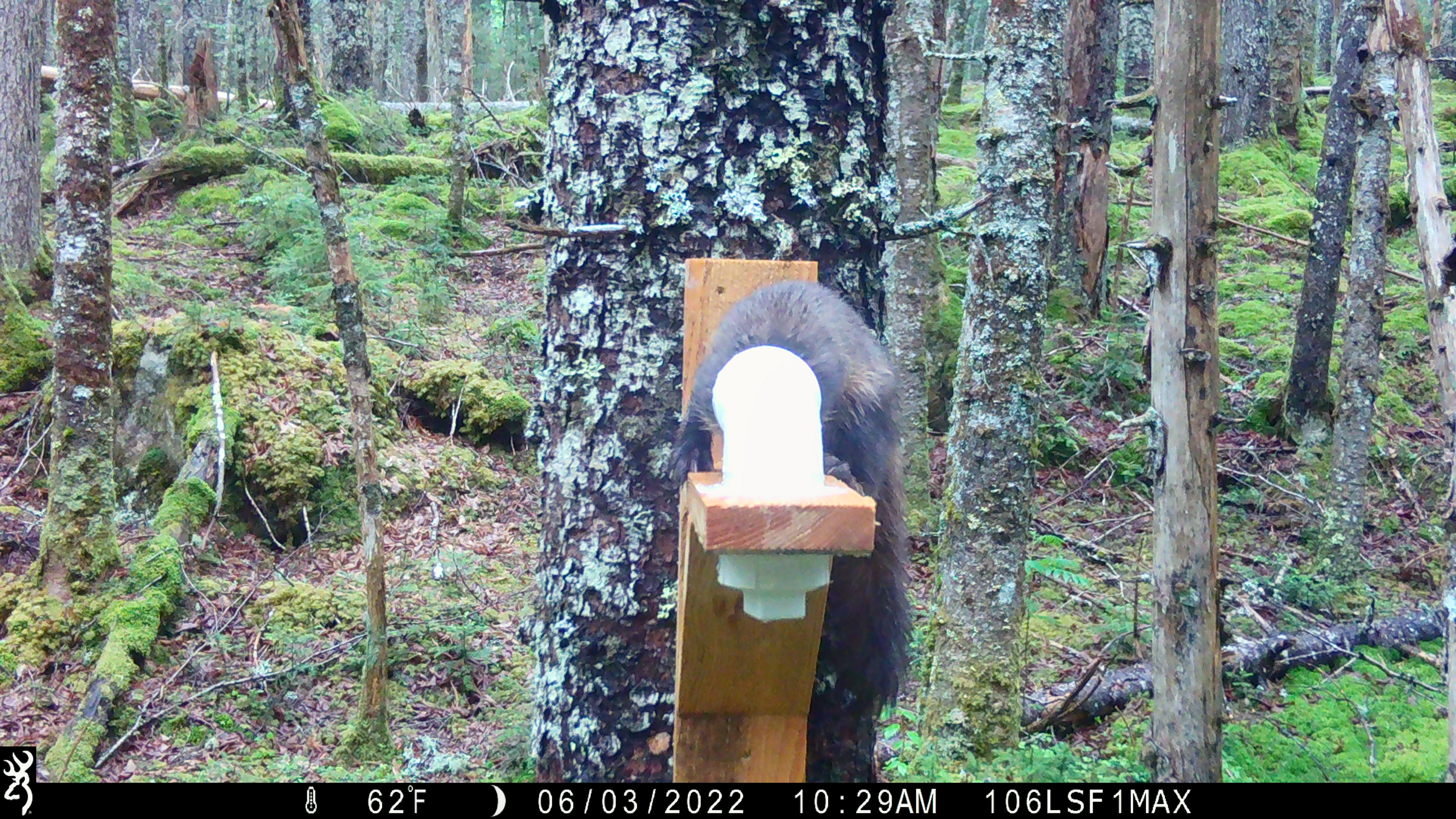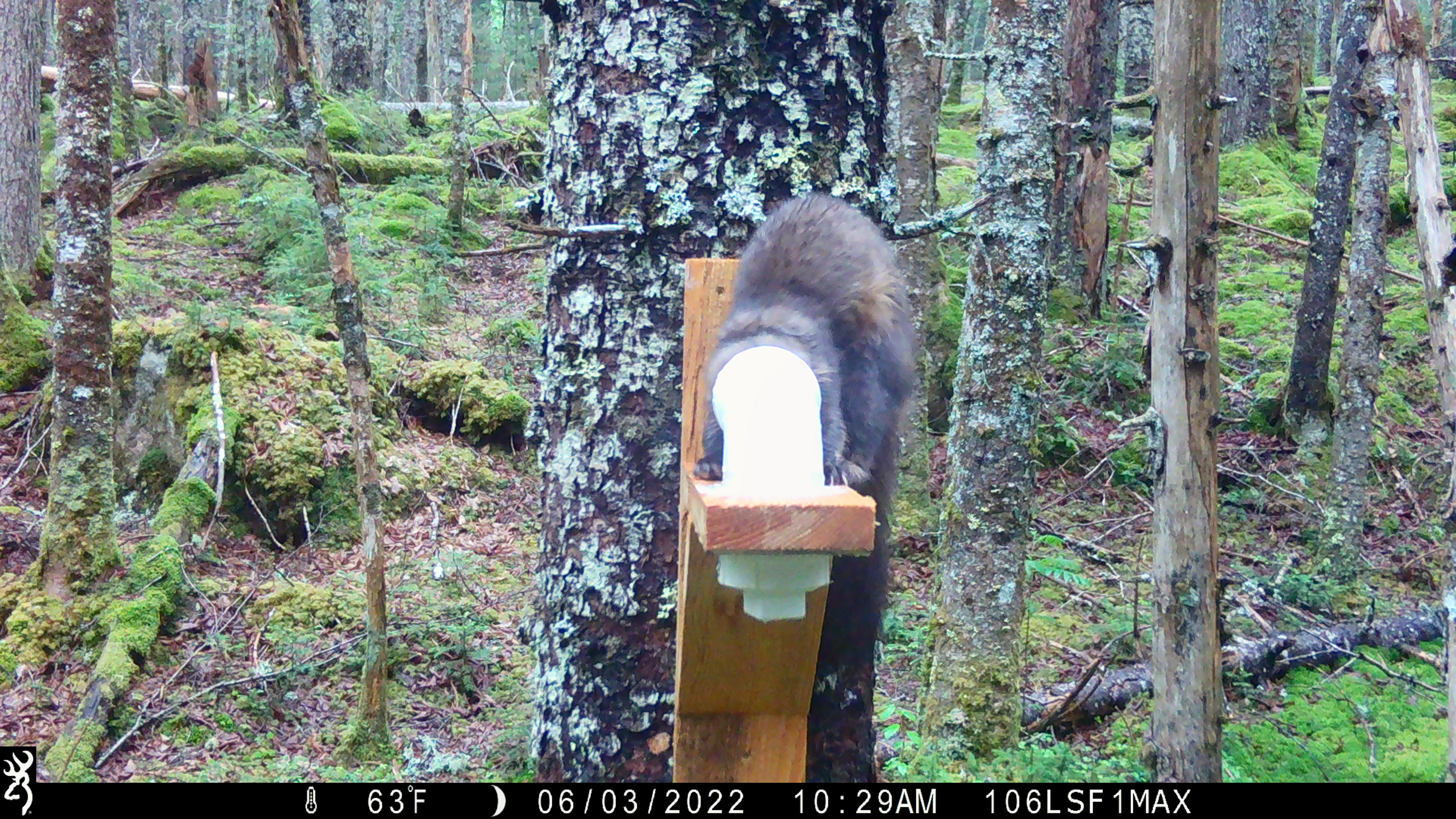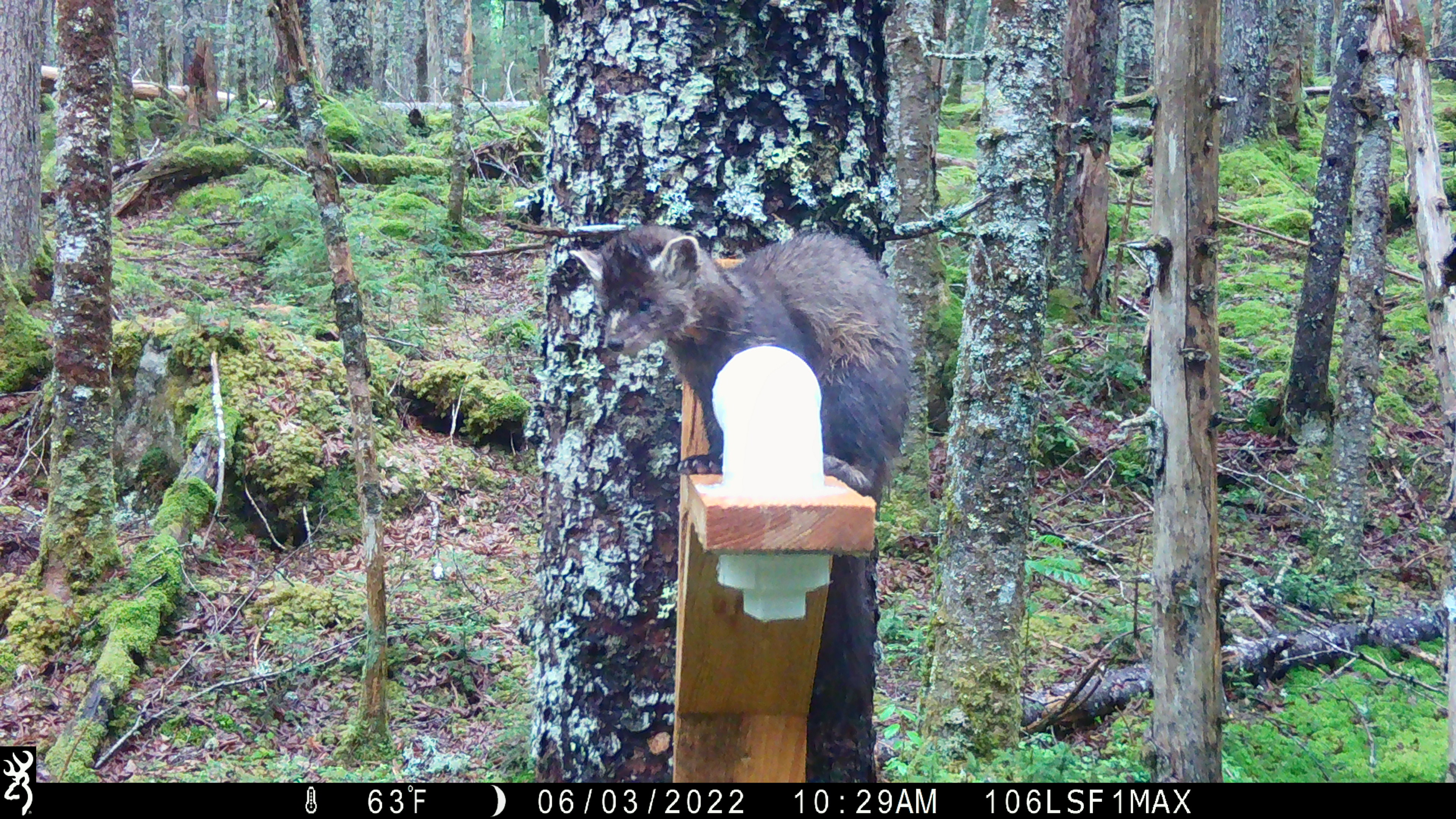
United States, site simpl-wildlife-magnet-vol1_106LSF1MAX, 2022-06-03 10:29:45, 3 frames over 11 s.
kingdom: Animalia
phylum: Chordata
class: Mammalia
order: Carnivora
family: Mustelidae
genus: Martes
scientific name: Martes americana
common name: american marten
American marten (Martes americana).